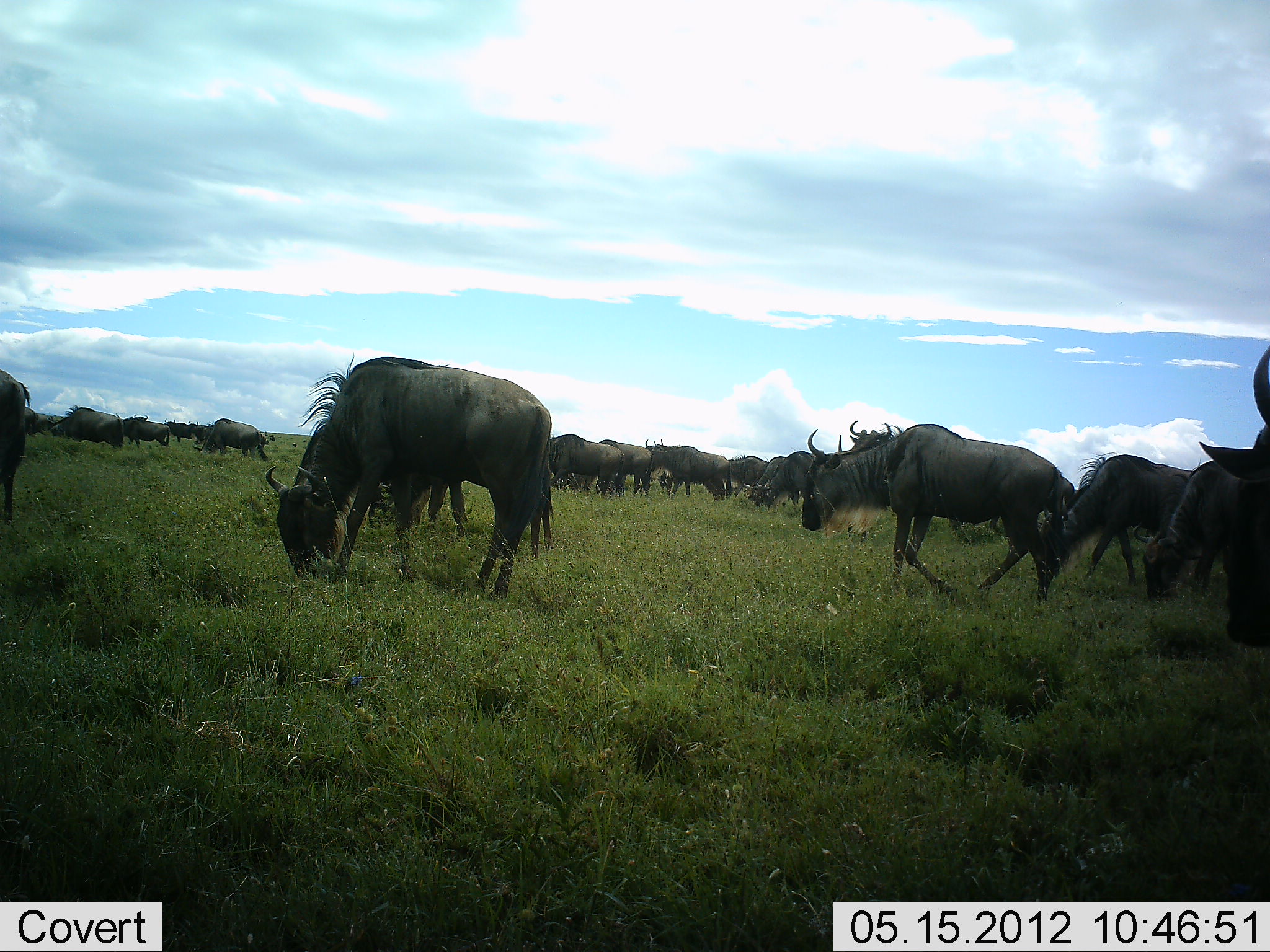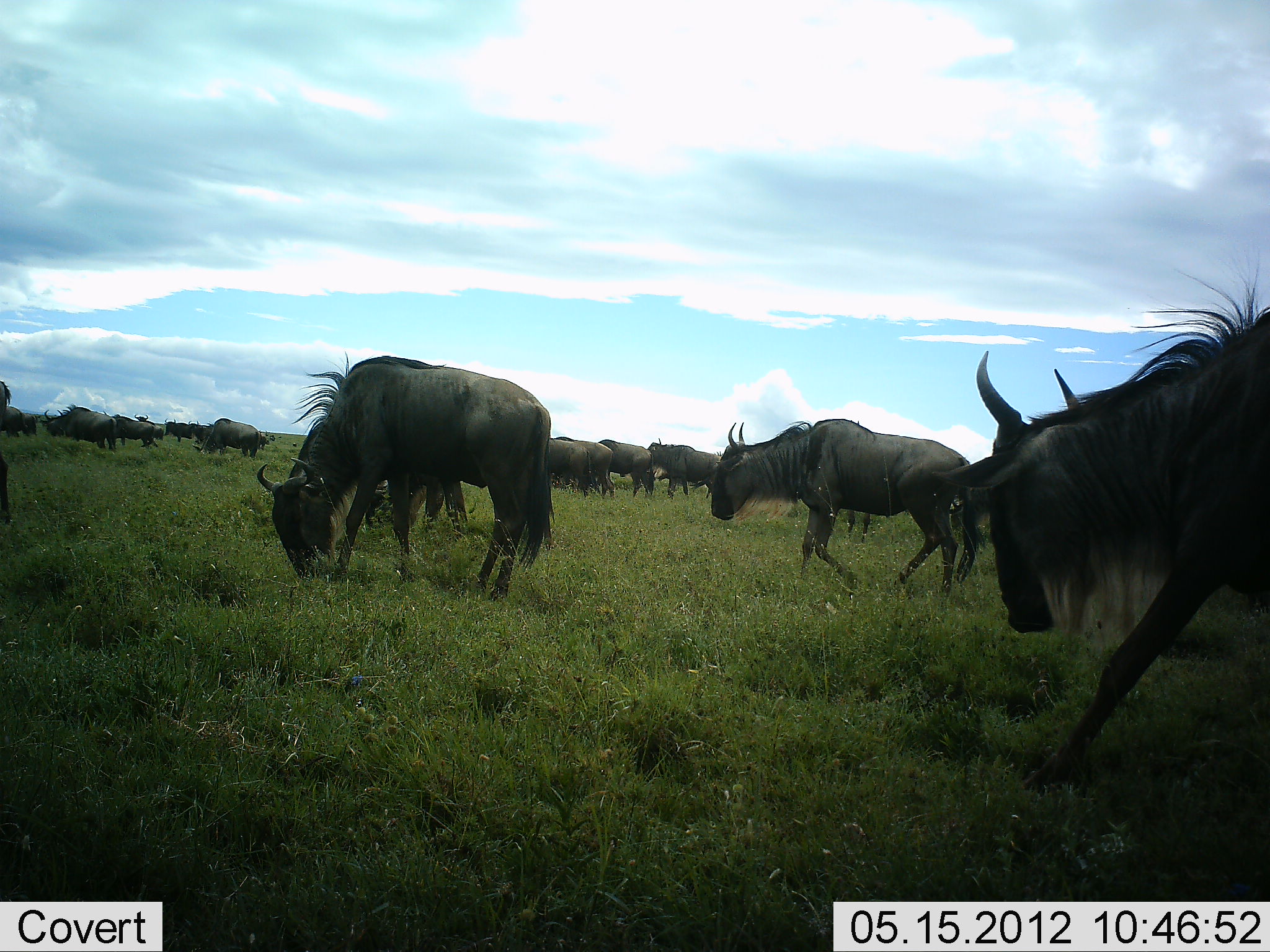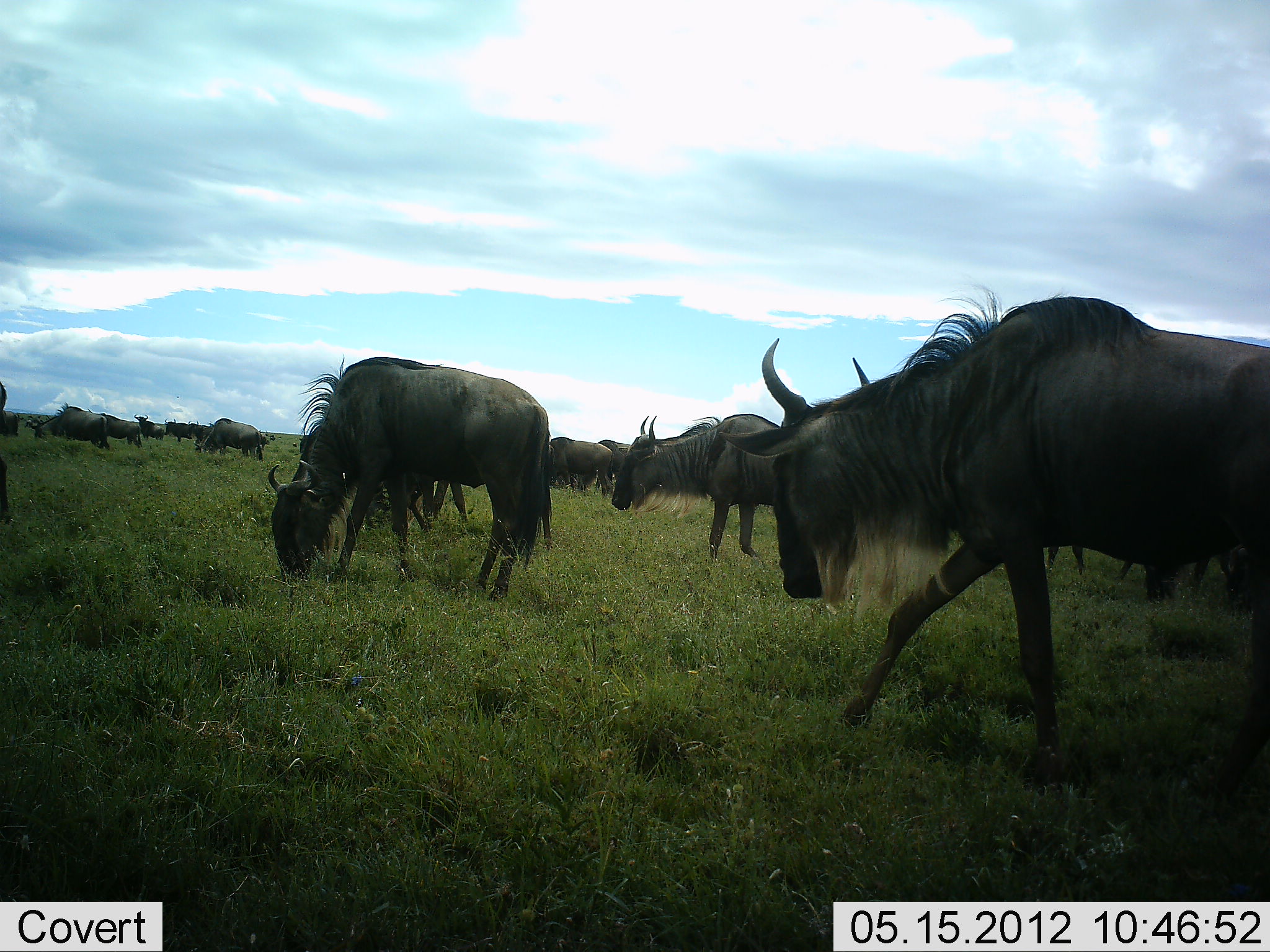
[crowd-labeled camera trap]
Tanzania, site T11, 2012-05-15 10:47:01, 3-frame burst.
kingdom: Animalia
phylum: Chordata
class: Mammalia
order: Artiodactyla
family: Bovidae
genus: Connochaetes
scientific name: Connochaetes taurinus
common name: blue wildebeest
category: wildebeest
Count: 11-50.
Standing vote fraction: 20%.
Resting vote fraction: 0%.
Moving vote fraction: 80%.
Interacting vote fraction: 0%.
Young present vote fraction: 0%.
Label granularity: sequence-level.